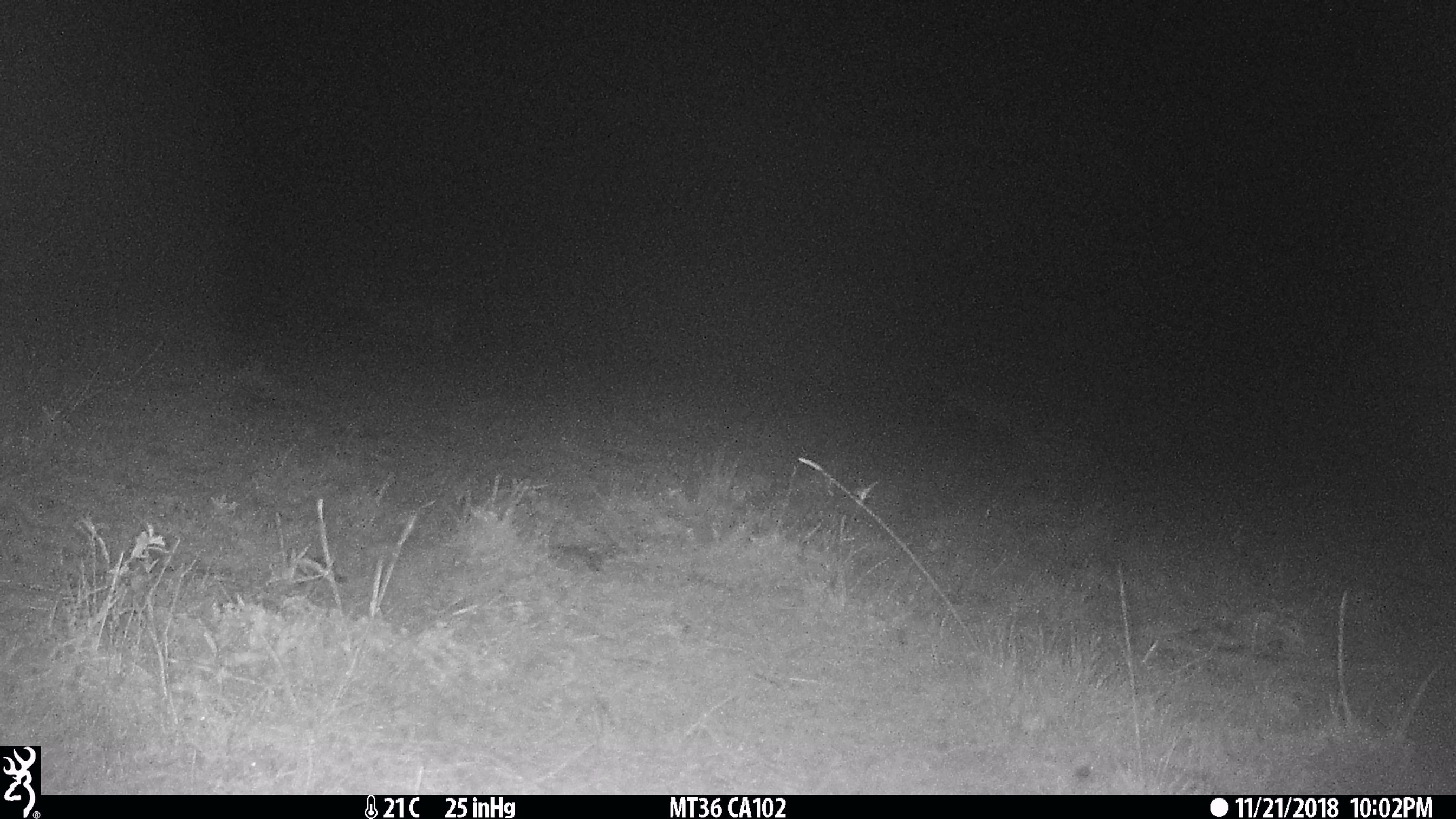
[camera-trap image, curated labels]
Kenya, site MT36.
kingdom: Animalia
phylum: Chordata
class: Mammalia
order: Perissodactyla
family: Equidae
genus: Equus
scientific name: Equus quagga burchellii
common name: burchell's zebra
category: zebra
Zebra (burchell's zebra) (Equus quagga burchellii).